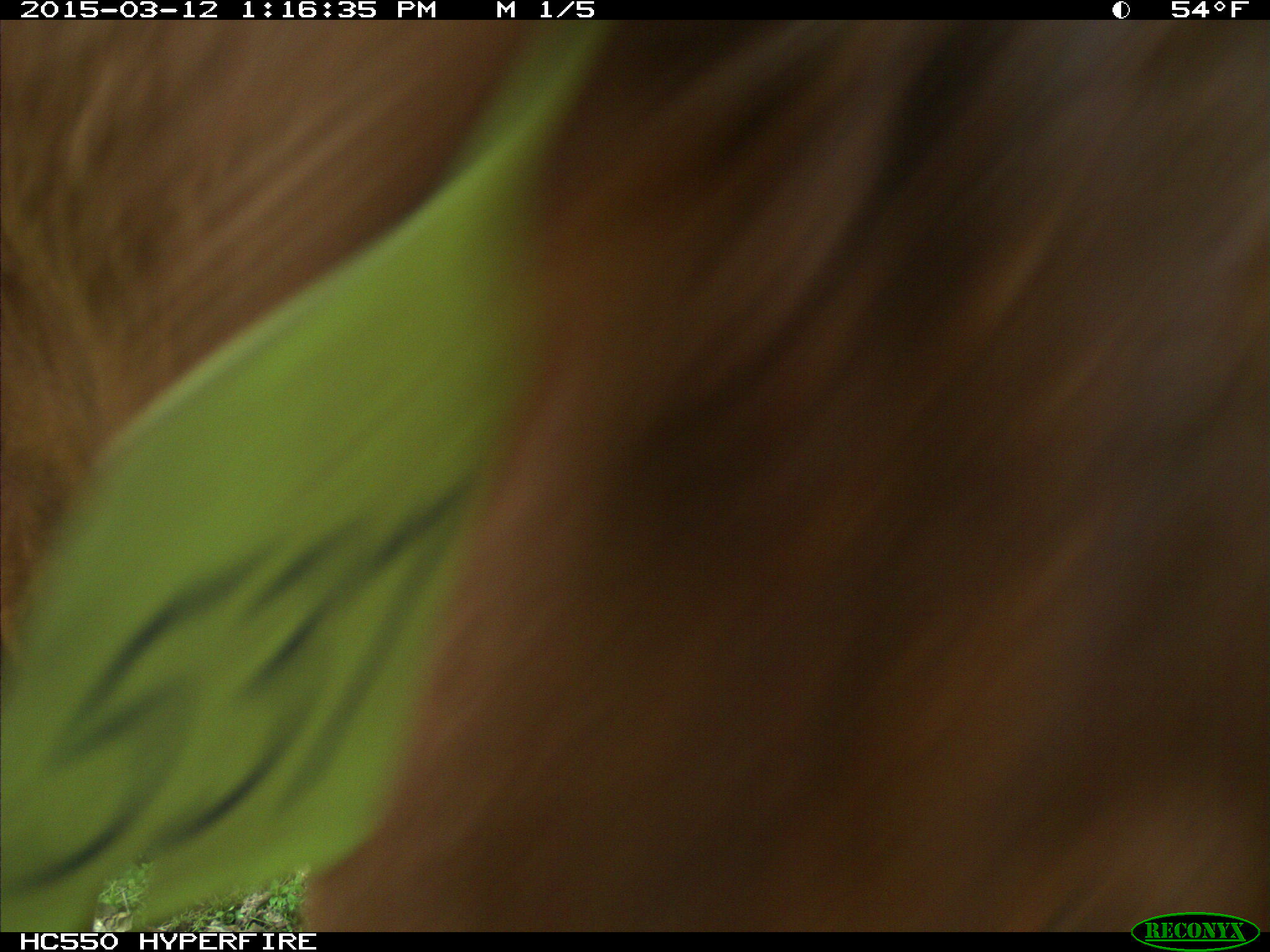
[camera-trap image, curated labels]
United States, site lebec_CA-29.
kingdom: Animalia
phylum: Chordata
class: Mammalia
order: Artiodactyla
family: Bovidae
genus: Bos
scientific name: Bos taurus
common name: domestic cow